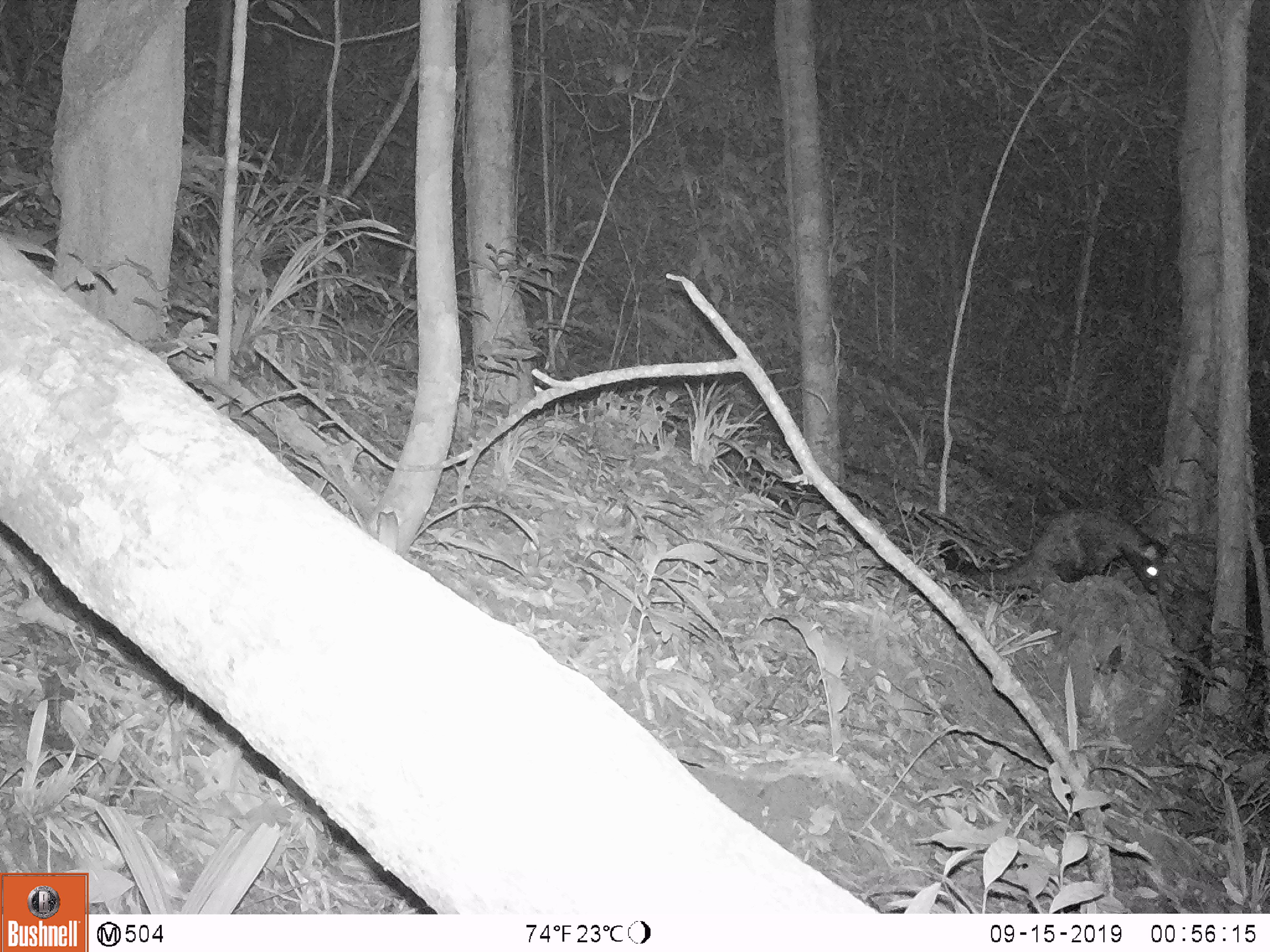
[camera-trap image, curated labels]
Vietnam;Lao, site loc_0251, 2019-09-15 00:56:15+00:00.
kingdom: Animalia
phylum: Chordata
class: Mammalia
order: Carnivora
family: Viverridae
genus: Paradoxurus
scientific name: Paradoxurus hermaphroditus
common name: common palm civet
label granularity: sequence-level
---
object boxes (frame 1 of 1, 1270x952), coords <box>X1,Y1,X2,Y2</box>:
common palm civet: <box>937,507,1166,596</box>